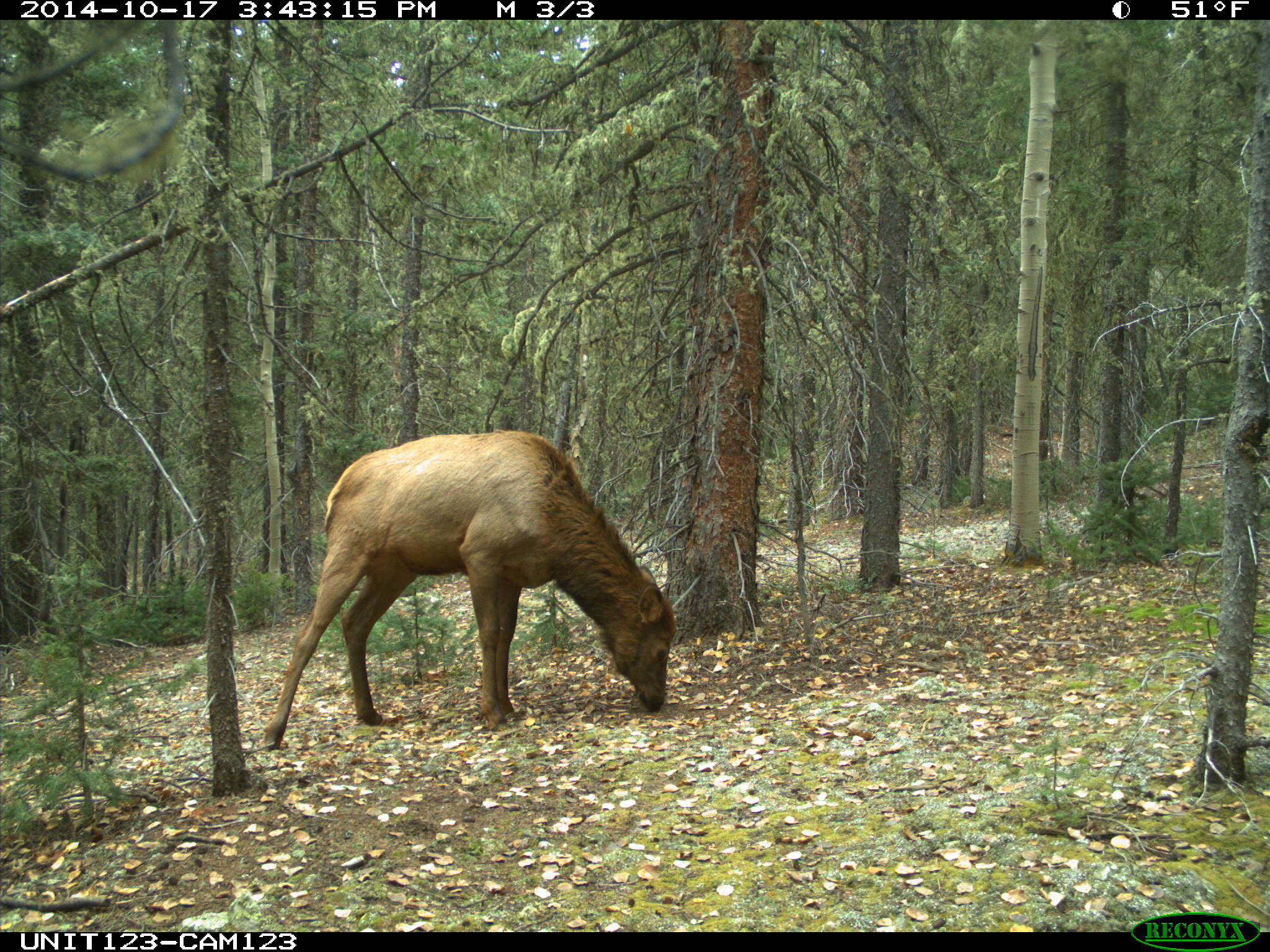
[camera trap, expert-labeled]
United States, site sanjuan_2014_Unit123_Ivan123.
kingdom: Animalia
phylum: Chordata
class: Mammalia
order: Artiodactyla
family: Cervidae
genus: Cervus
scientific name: Cervus elaphus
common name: red deer